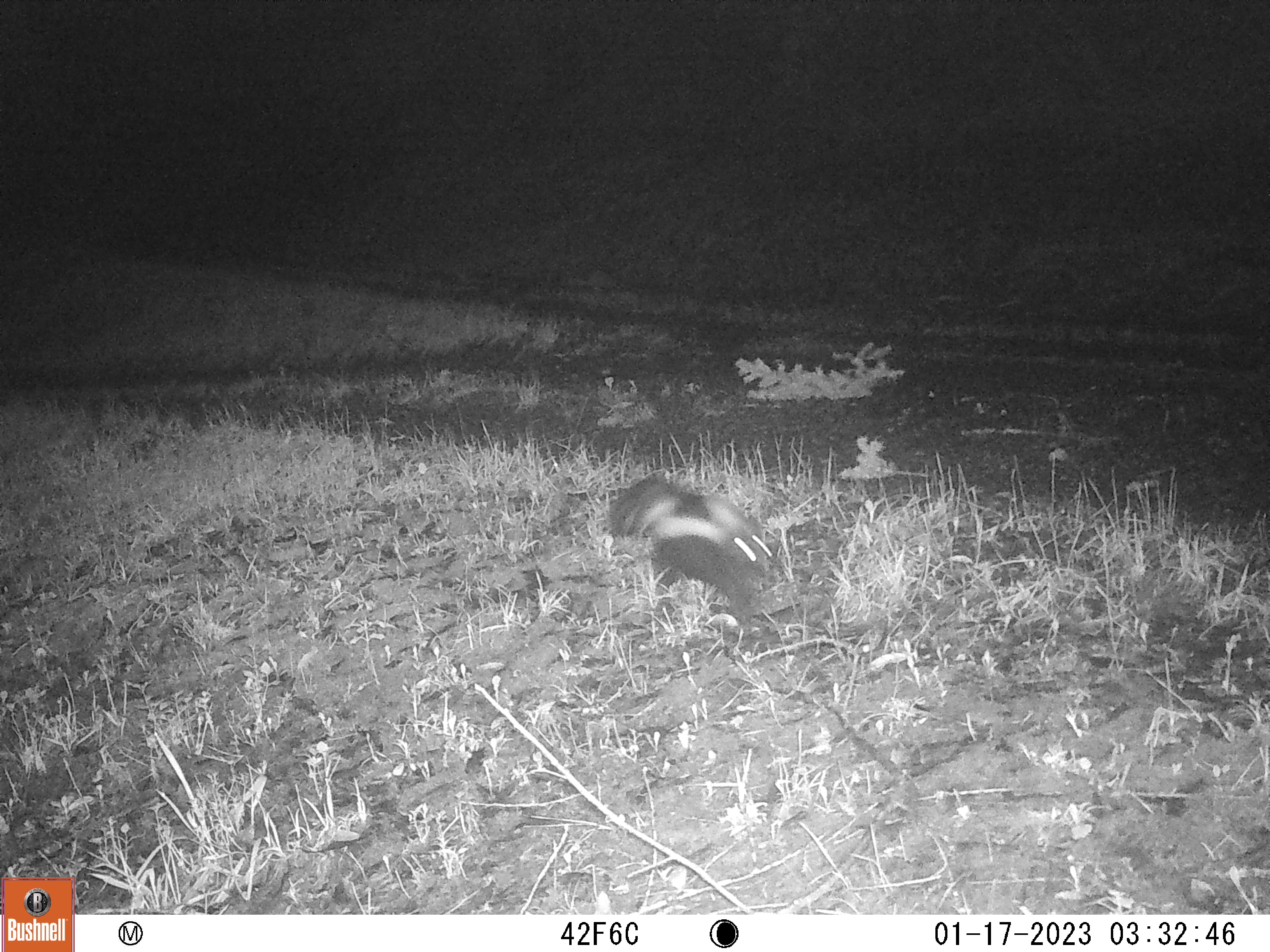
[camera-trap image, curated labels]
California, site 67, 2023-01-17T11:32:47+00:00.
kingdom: Animalia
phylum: Chordata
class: Mammalia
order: Carnivora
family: Mephitidae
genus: Mephitis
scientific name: Mephitis mephitis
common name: striped skunk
Striped skunk (Mephitis mephitis).